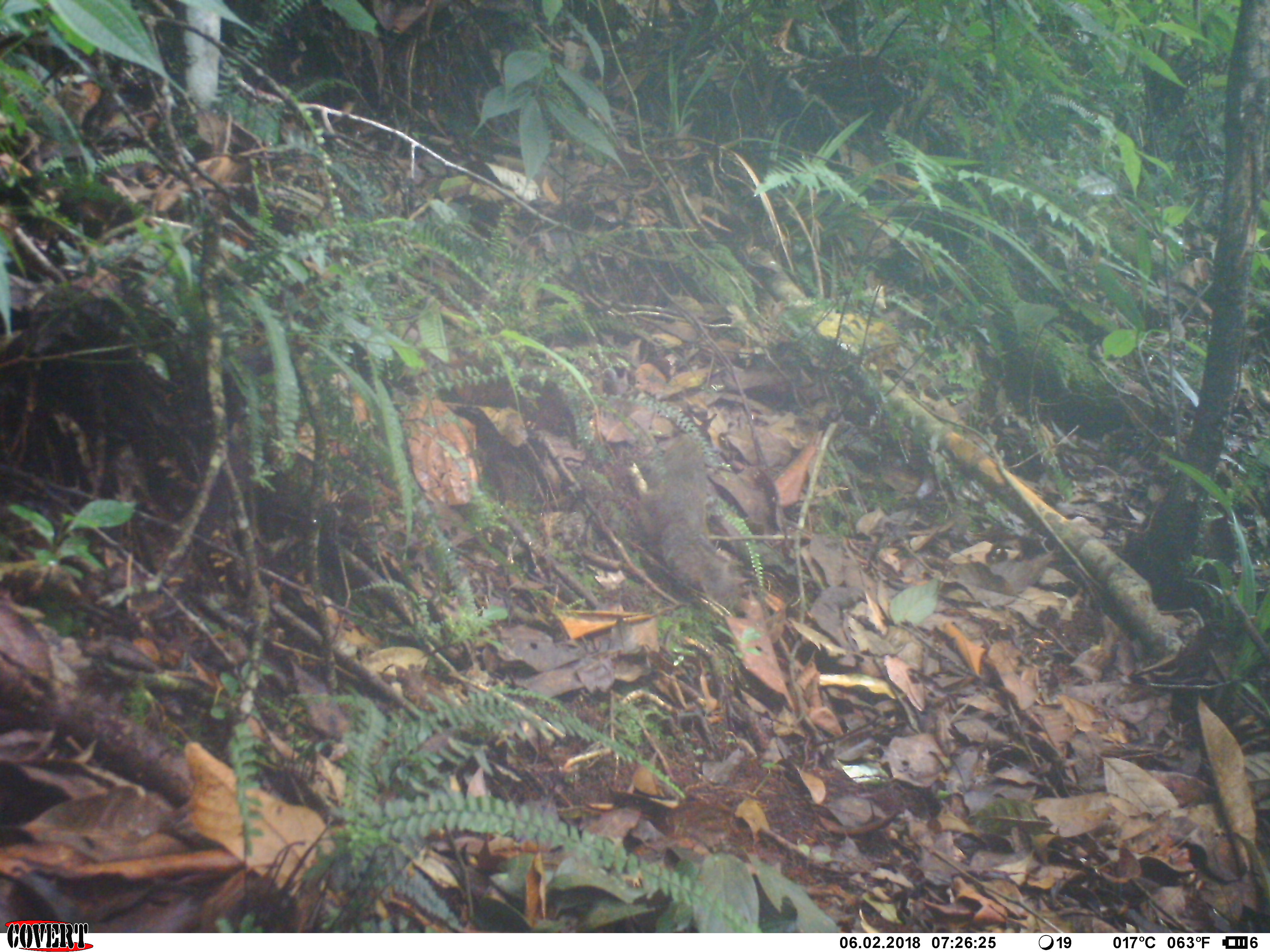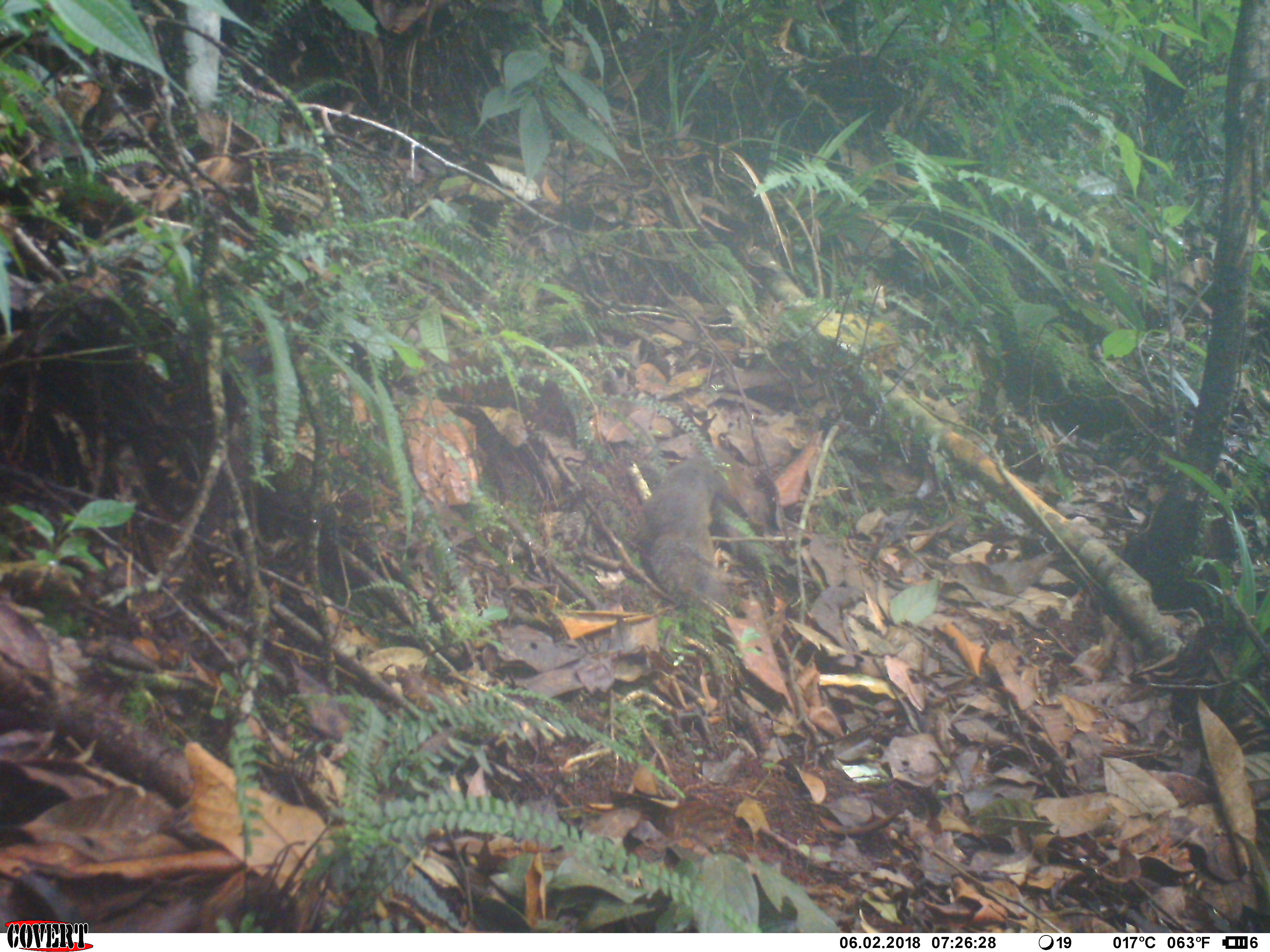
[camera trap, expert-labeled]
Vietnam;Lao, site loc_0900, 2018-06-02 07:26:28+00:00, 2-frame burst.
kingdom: Animalia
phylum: Chordata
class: Mammalia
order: Rodentia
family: Sciuridae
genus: Dremomys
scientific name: Dremomys rufigenis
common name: red-cheeked squirrel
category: red cheeked squirrel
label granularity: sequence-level